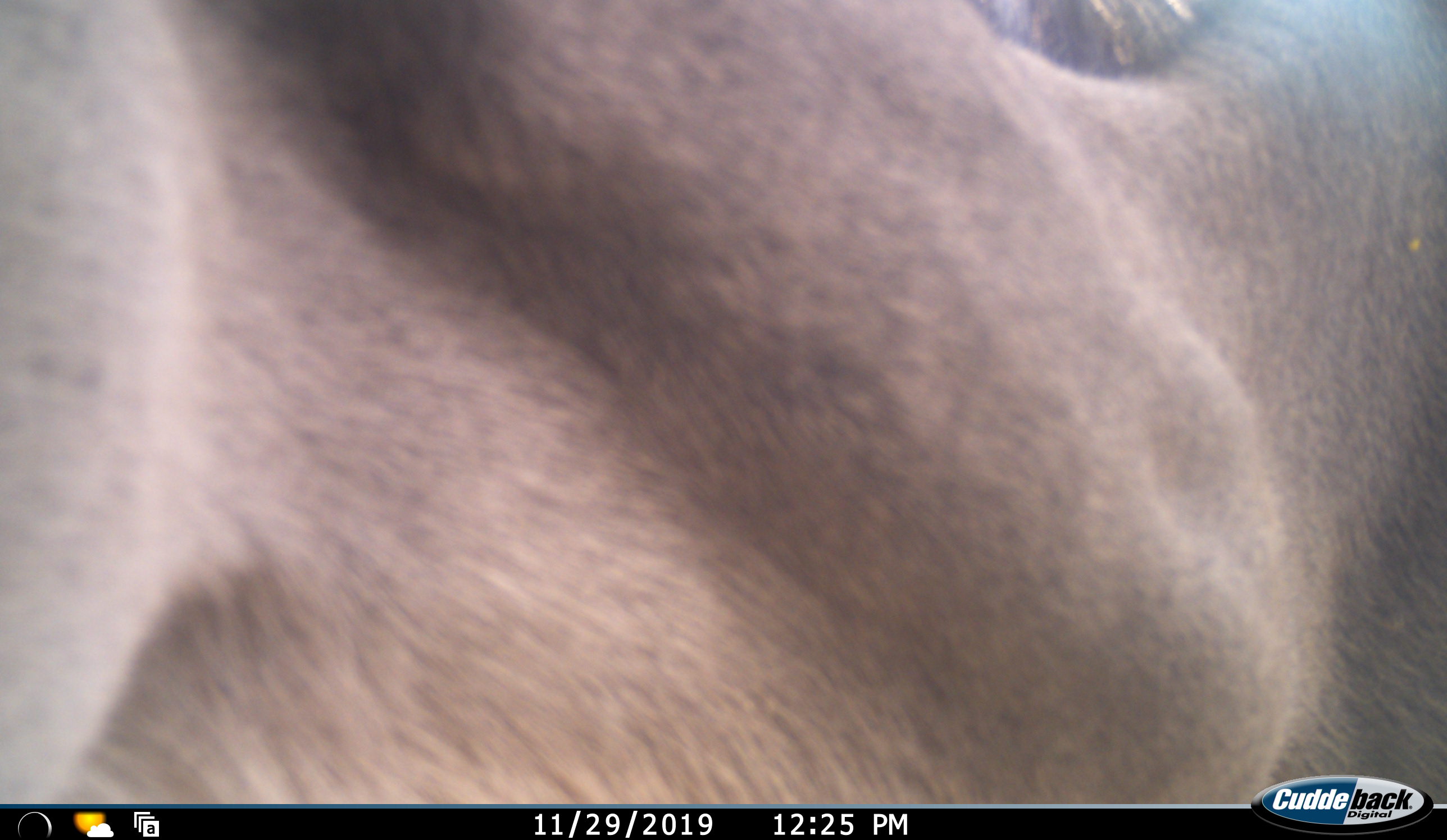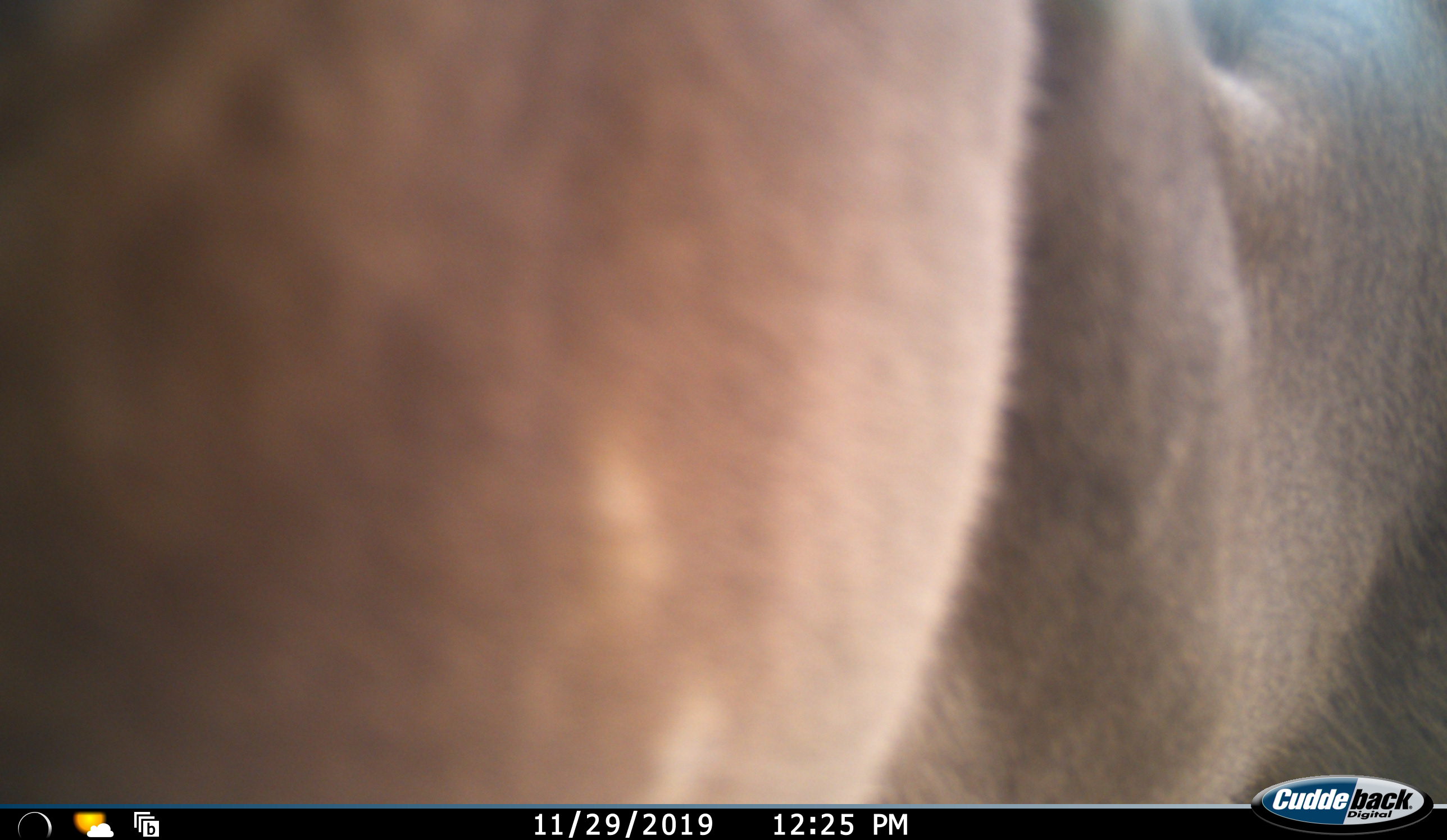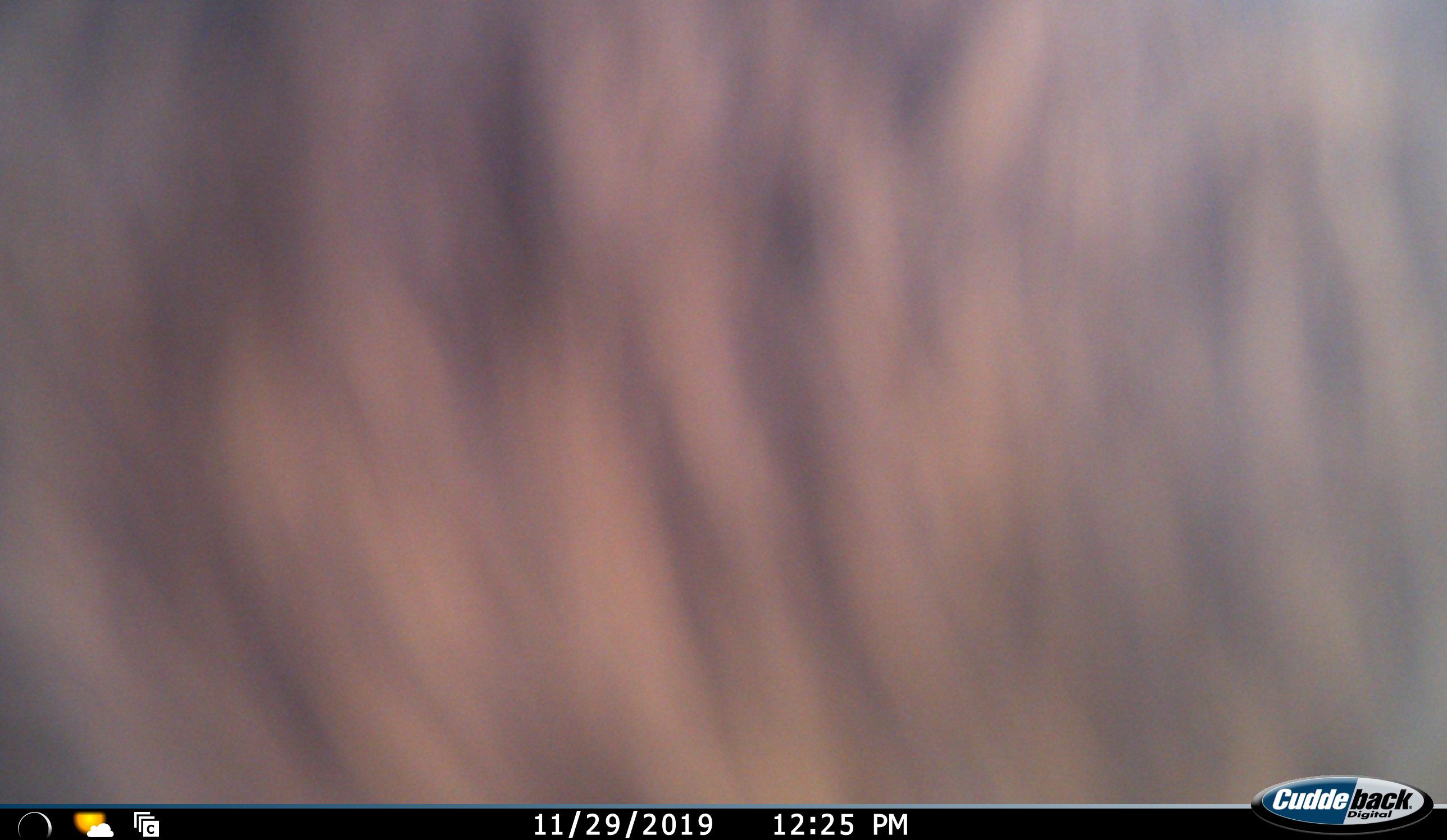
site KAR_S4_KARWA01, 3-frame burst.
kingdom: Animalia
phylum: Chordata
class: Mammalia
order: Artiodactyla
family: Bovidae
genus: Tragelaphus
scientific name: Tragelaphus oryx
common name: eland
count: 1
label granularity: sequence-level